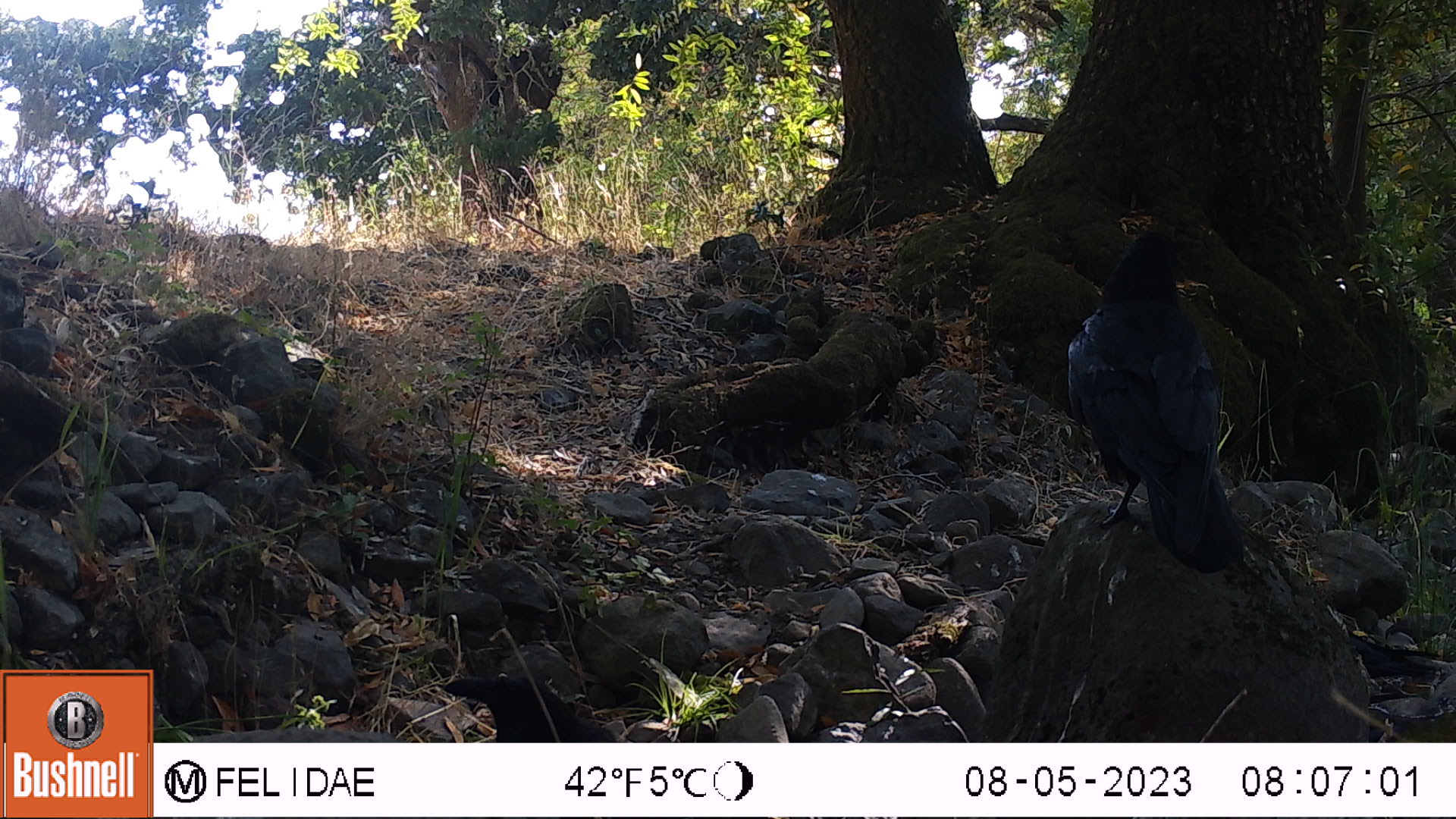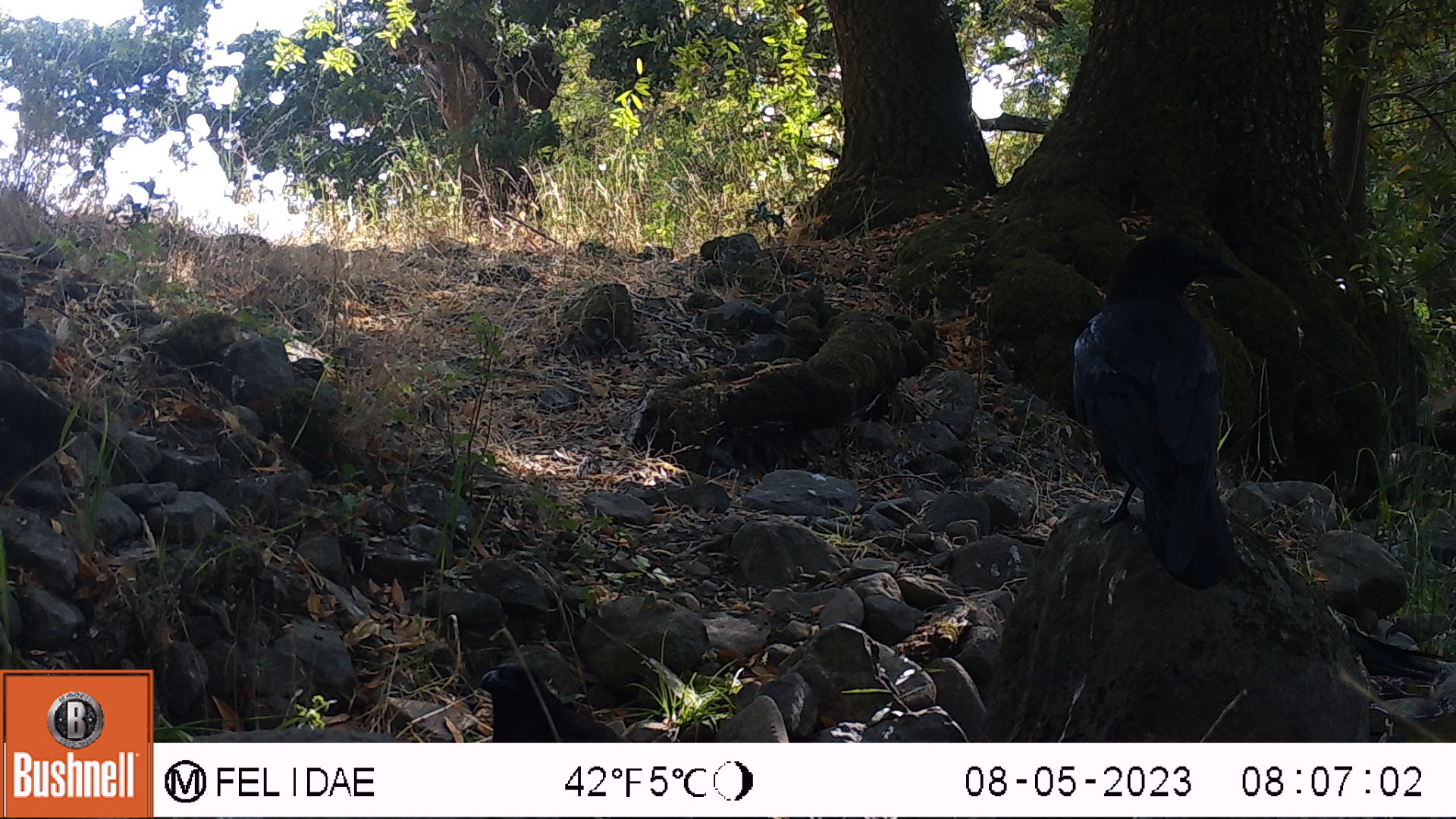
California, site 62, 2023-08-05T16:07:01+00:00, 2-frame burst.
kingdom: Animalia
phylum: Chordata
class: Aves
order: Passeriformes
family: Corvidae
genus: Corvus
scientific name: Corvus brachyrhynchos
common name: american crow